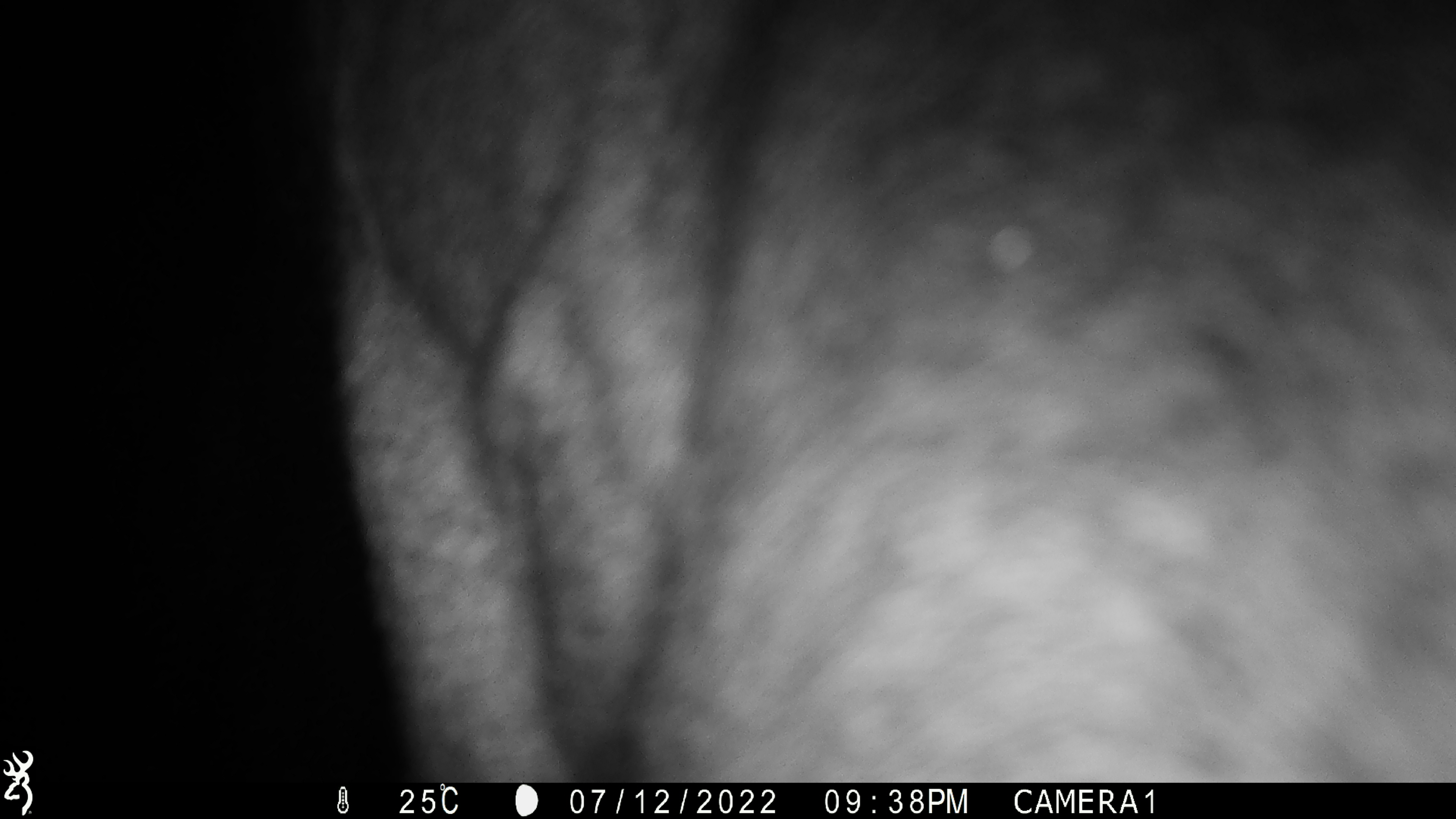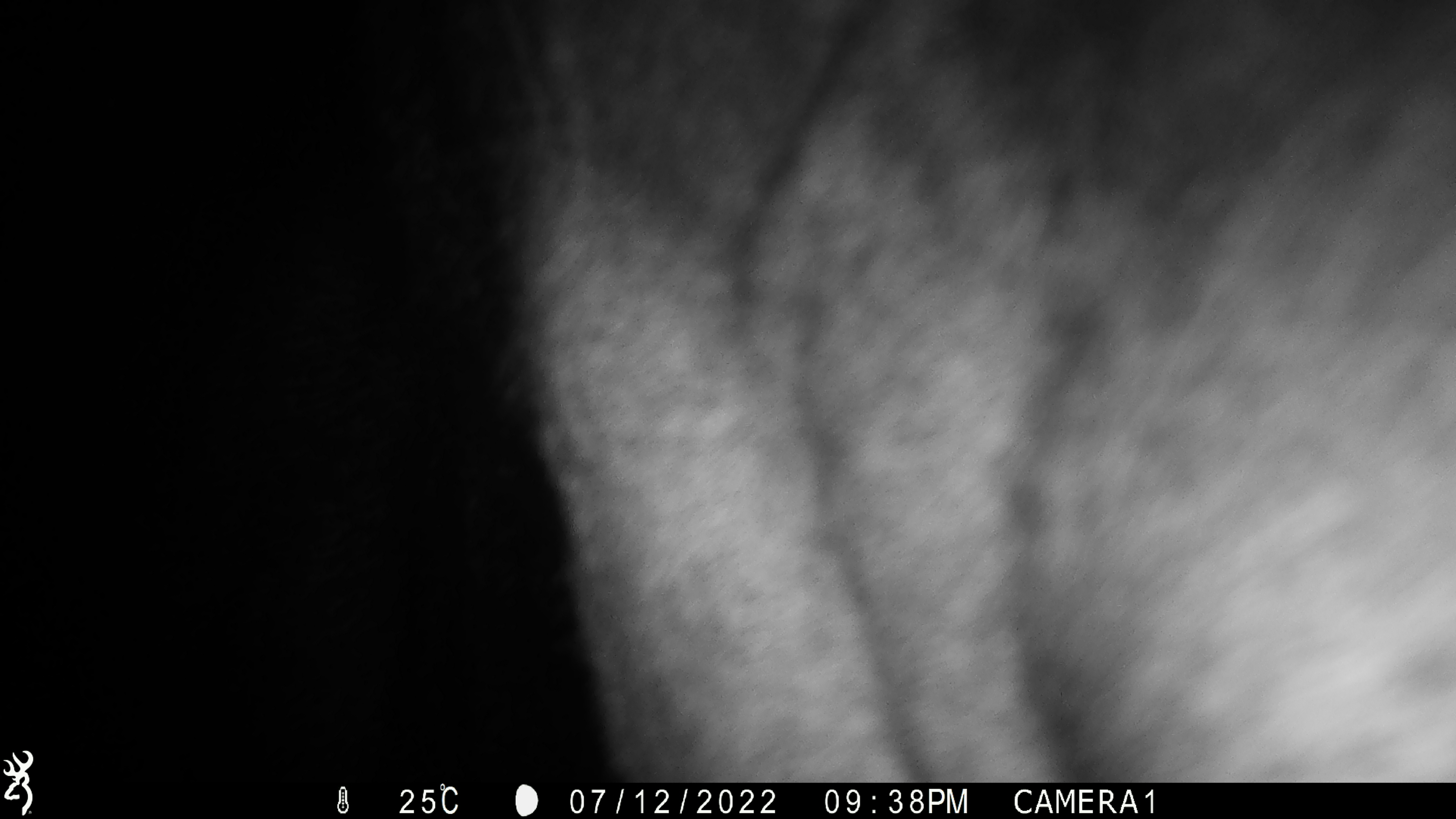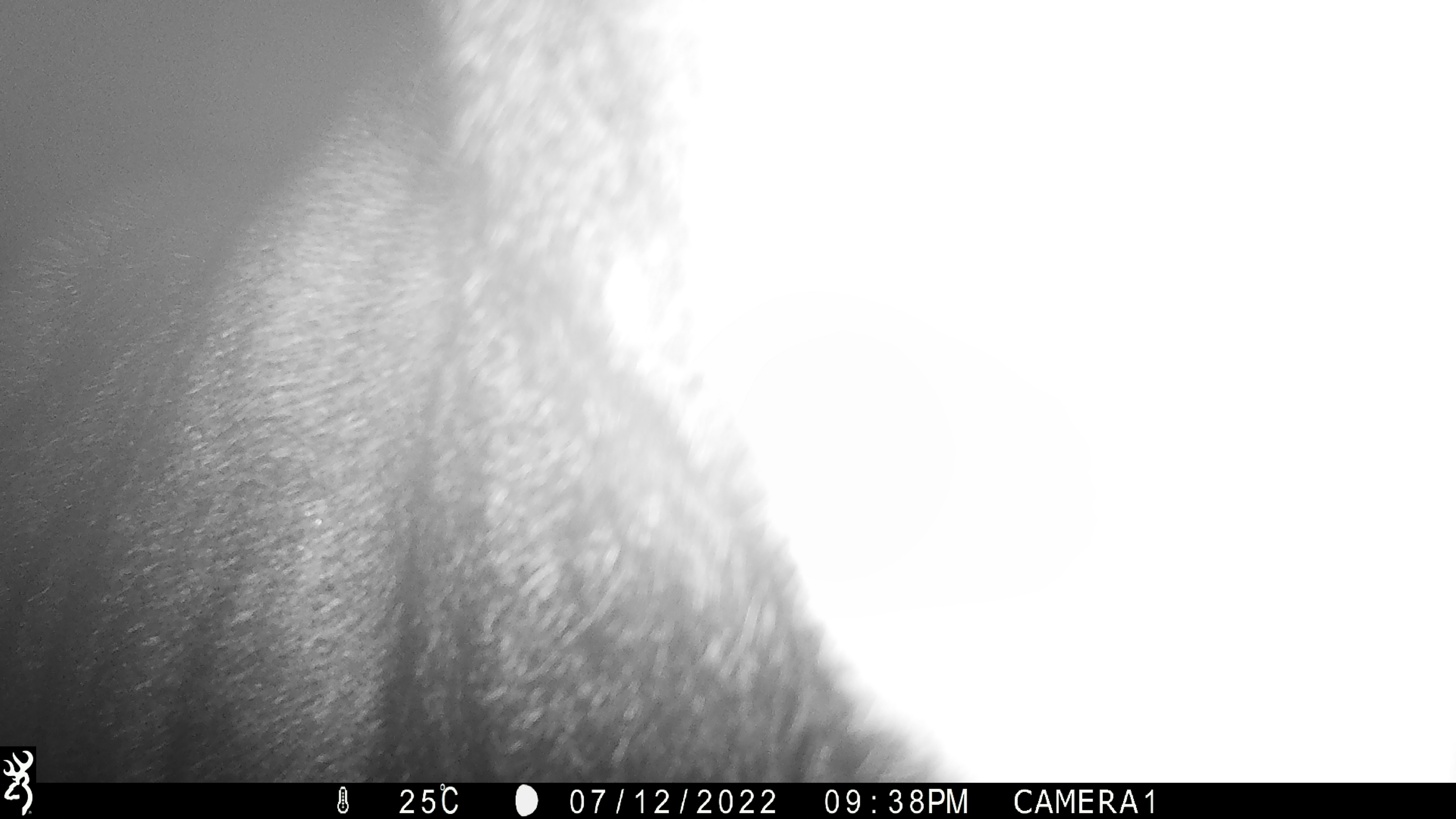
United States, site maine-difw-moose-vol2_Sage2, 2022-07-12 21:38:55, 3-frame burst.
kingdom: Animalia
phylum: Chordata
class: Mammalia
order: Artiodactyla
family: Cervidae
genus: Alces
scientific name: Alces alces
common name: moose